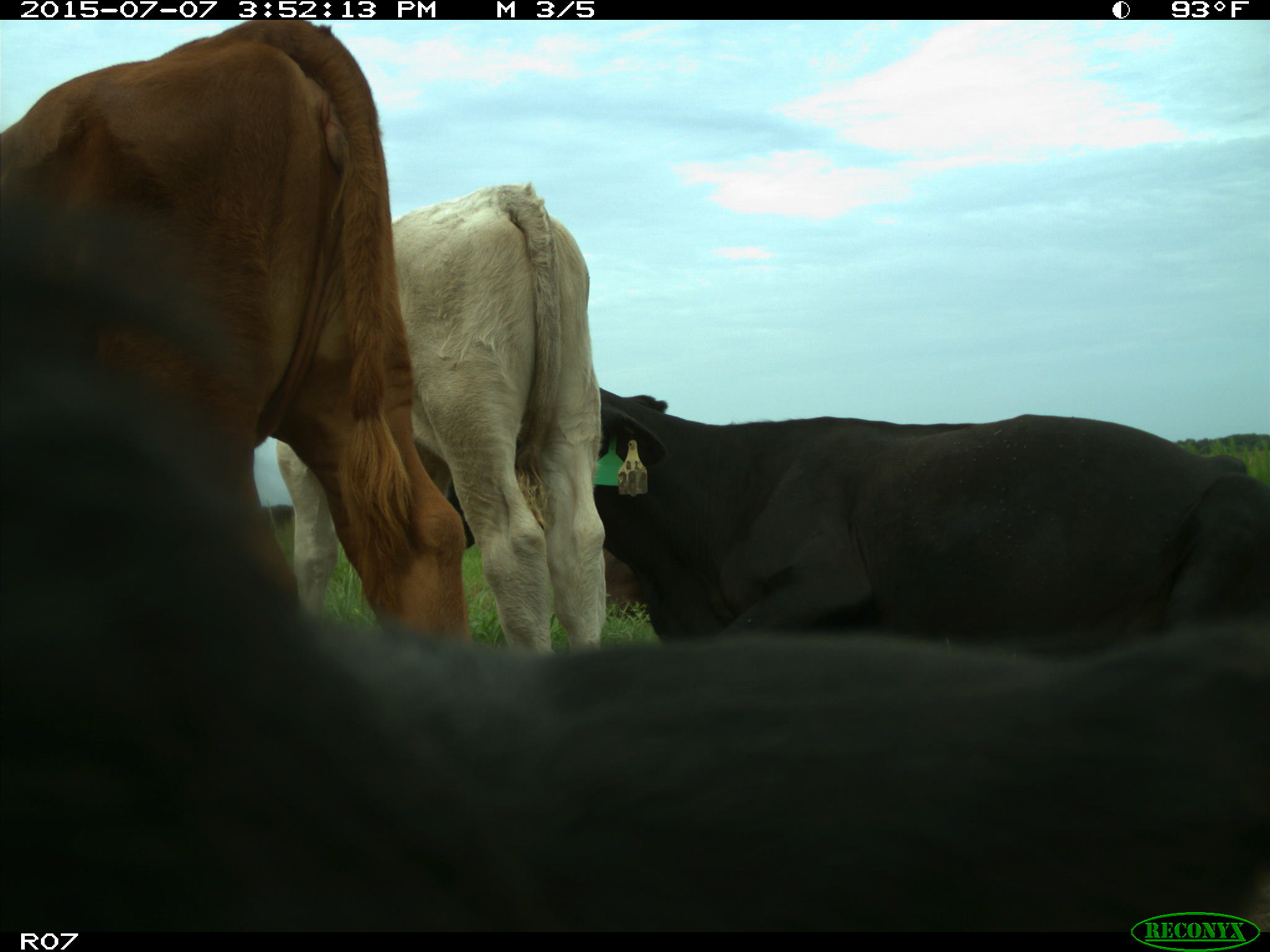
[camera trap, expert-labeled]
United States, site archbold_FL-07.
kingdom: Animalia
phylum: Chordata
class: Mammalia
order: Artiodactyla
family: Bovidae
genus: Bos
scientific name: Bos taurus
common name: domestic cow